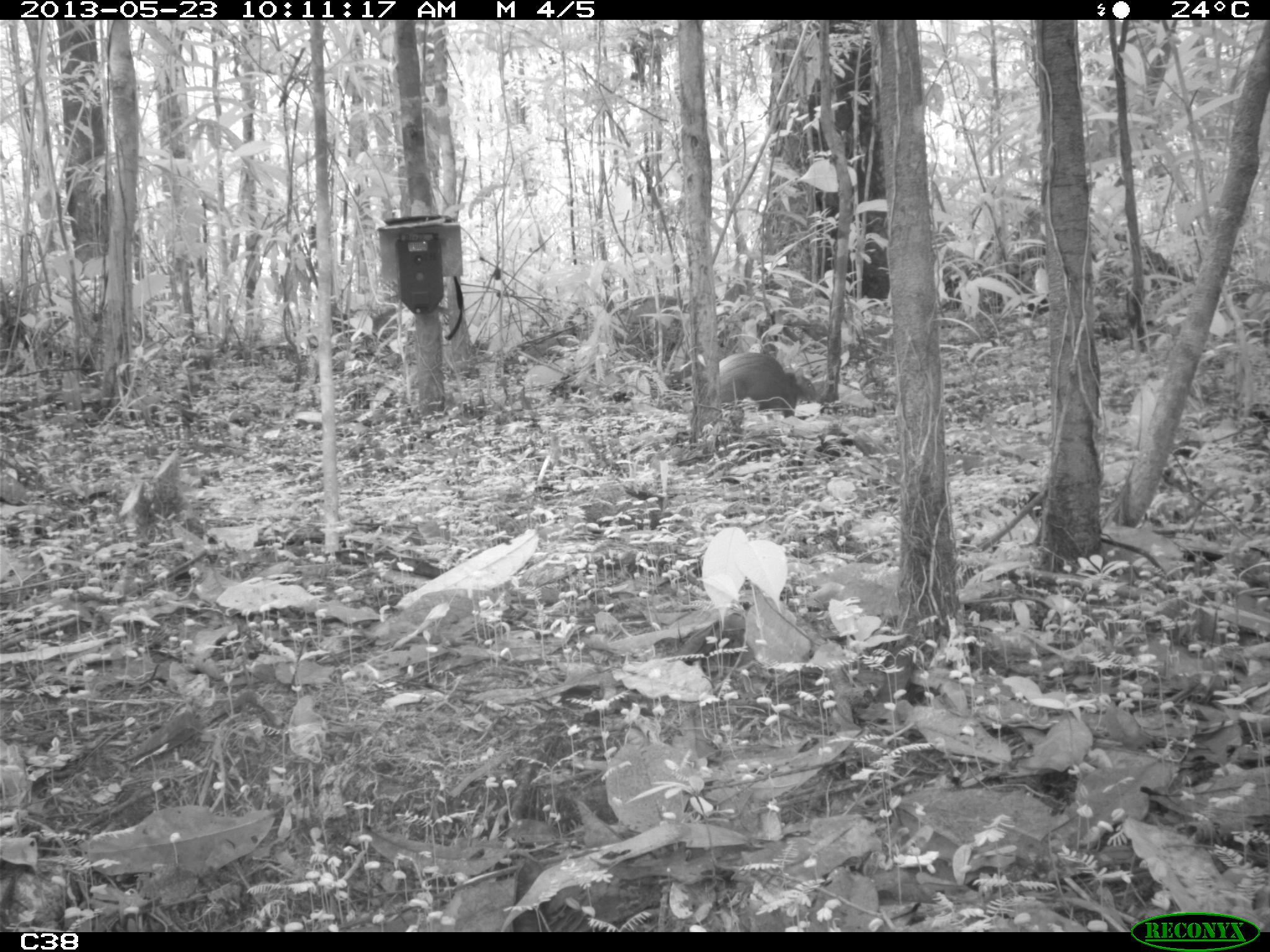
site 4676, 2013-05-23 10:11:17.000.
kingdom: Animalia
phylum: Chordata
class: Mammalia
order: Rodentia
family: Dasyproctidae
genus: Dasyprocta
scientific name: Dasyprocta leporina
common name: red-rumped agouti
Dasyprocta leporina (red-rumped agouti), count 1, age adult.